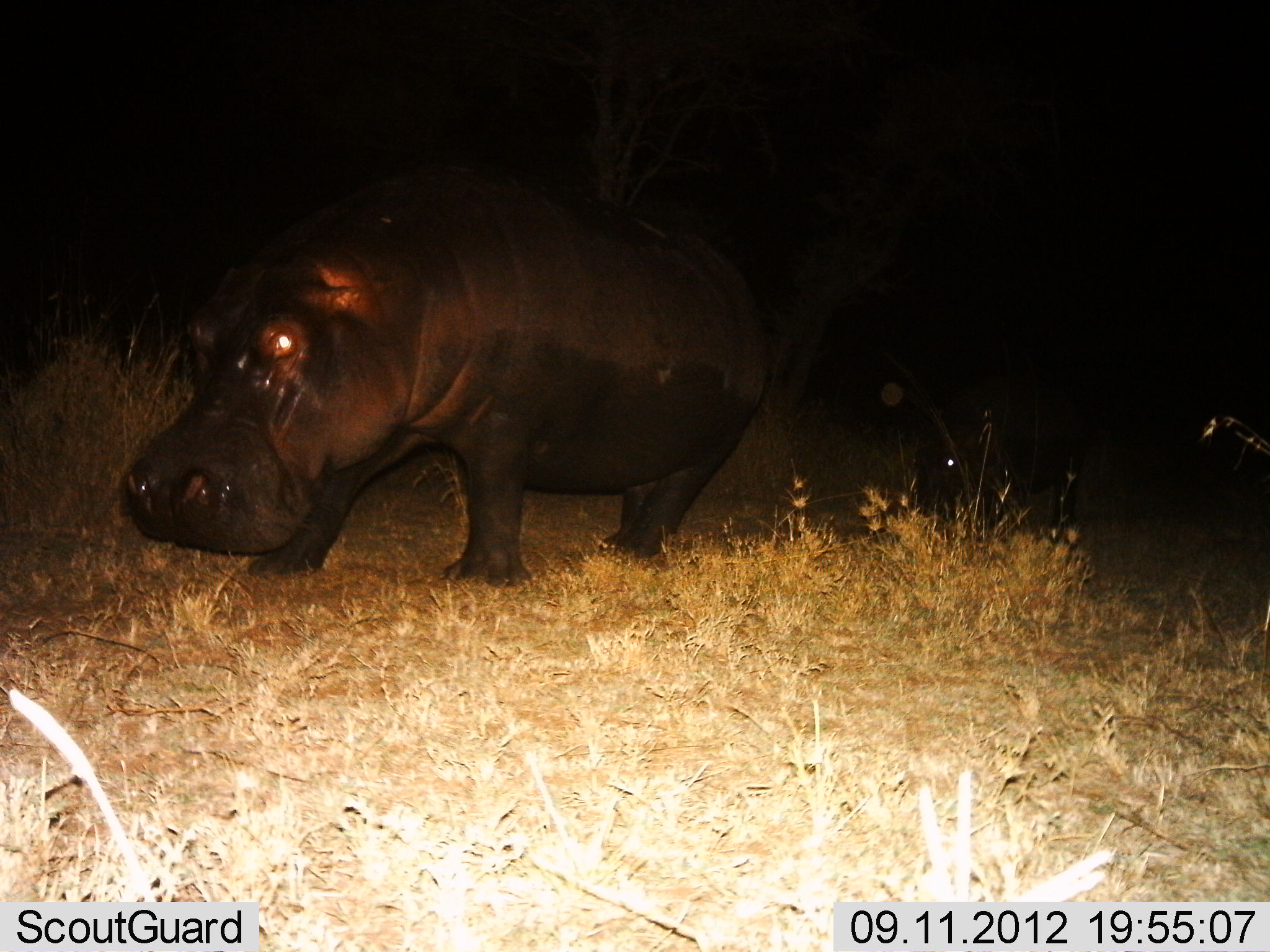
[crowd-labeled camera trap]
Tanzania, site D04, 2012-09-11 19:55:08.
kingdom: Animalia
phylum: Chordata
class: Mammalia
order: Artiodactyla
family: Hippopotamidae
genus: Hippopotamus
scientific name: Hippopotamus amphibius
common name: hippopotamus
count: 2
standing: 40%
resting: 0%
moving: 70%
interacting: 0%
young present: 0%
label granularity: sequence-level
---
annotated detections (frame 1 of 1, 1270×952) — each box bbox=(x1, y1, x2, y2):
animal: bbox=(121, 156, 770, 588); bbox=(910, 380, 1065, 536)